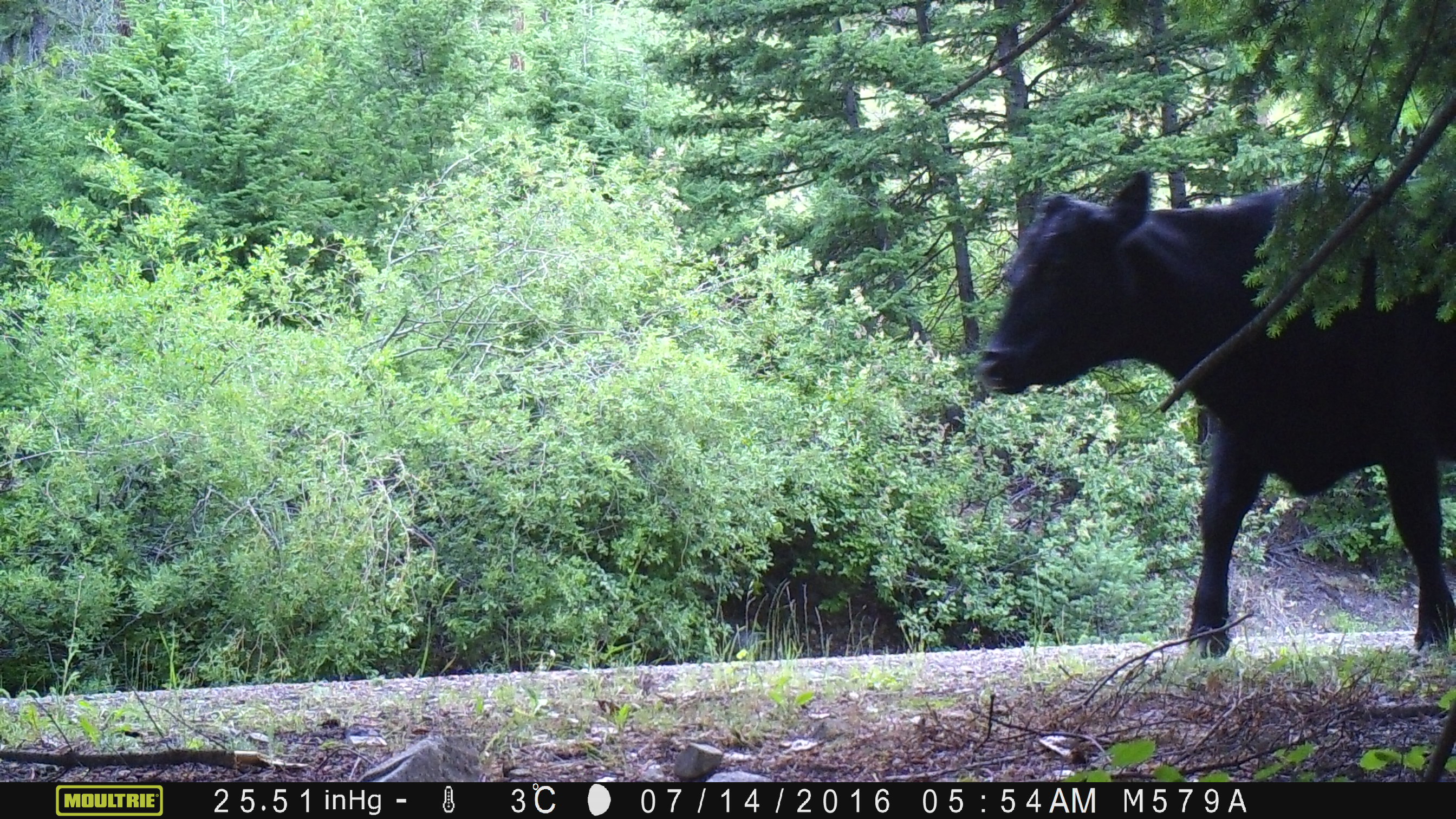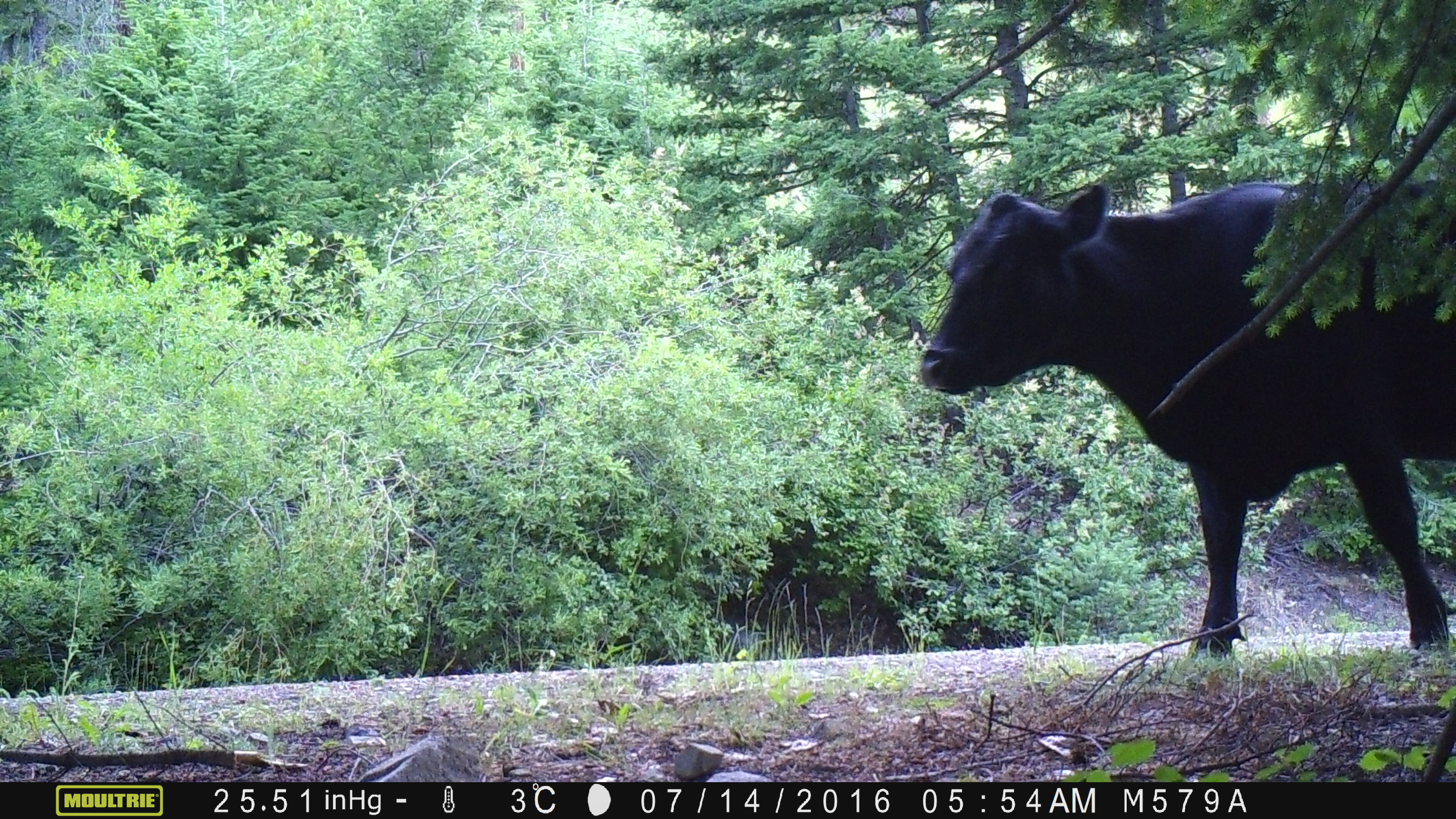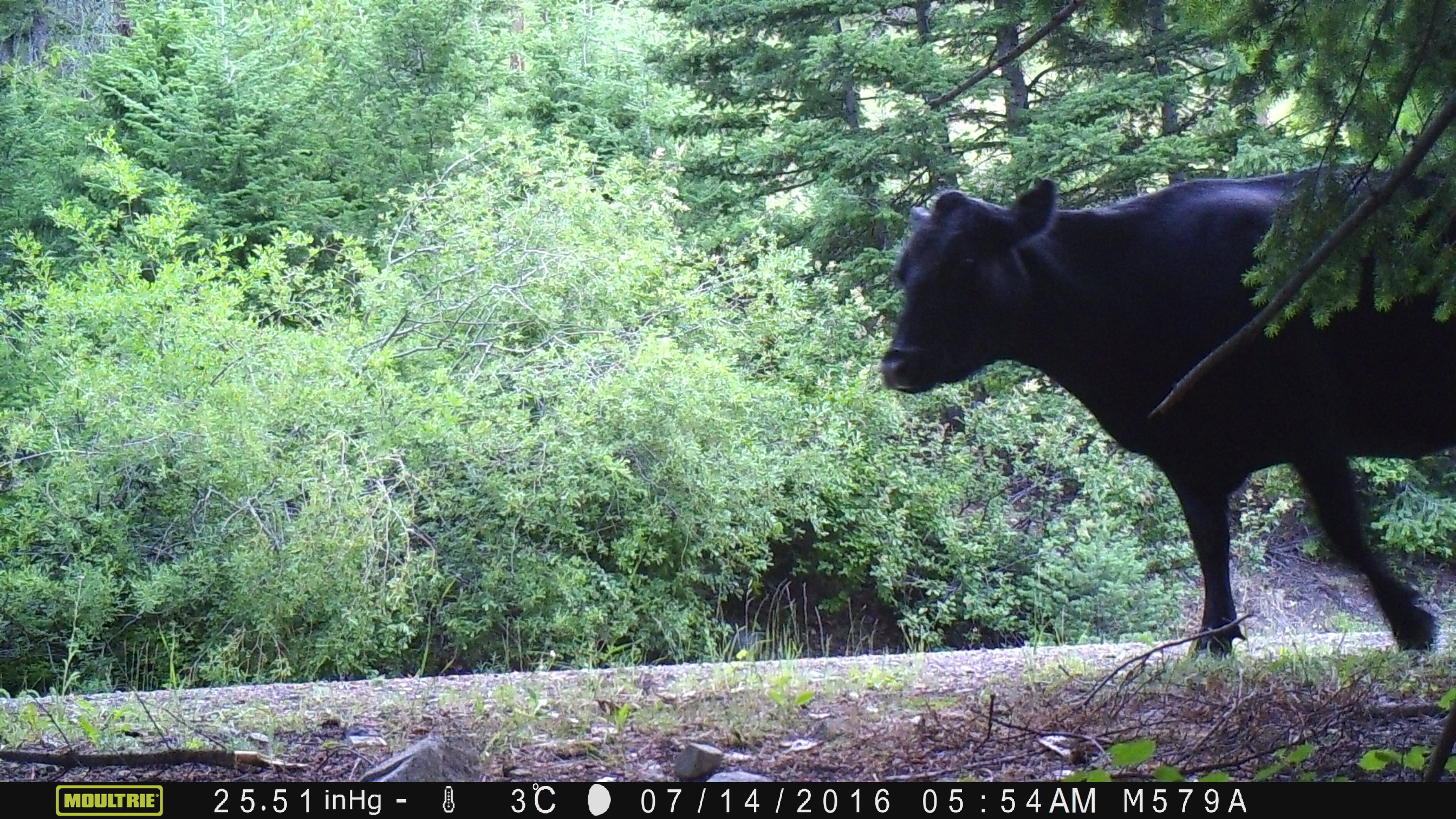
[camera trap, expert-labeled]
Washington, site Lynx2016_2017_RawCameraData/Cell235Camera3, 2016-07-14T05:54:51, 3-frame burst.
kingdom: Animalia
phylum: Chordata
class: Mammalia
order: Artiodactyla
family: Bovidae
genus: Bos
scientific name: Bos taurus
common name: domestic cattle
Domestic cattle (Bos taurus). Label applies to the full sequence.